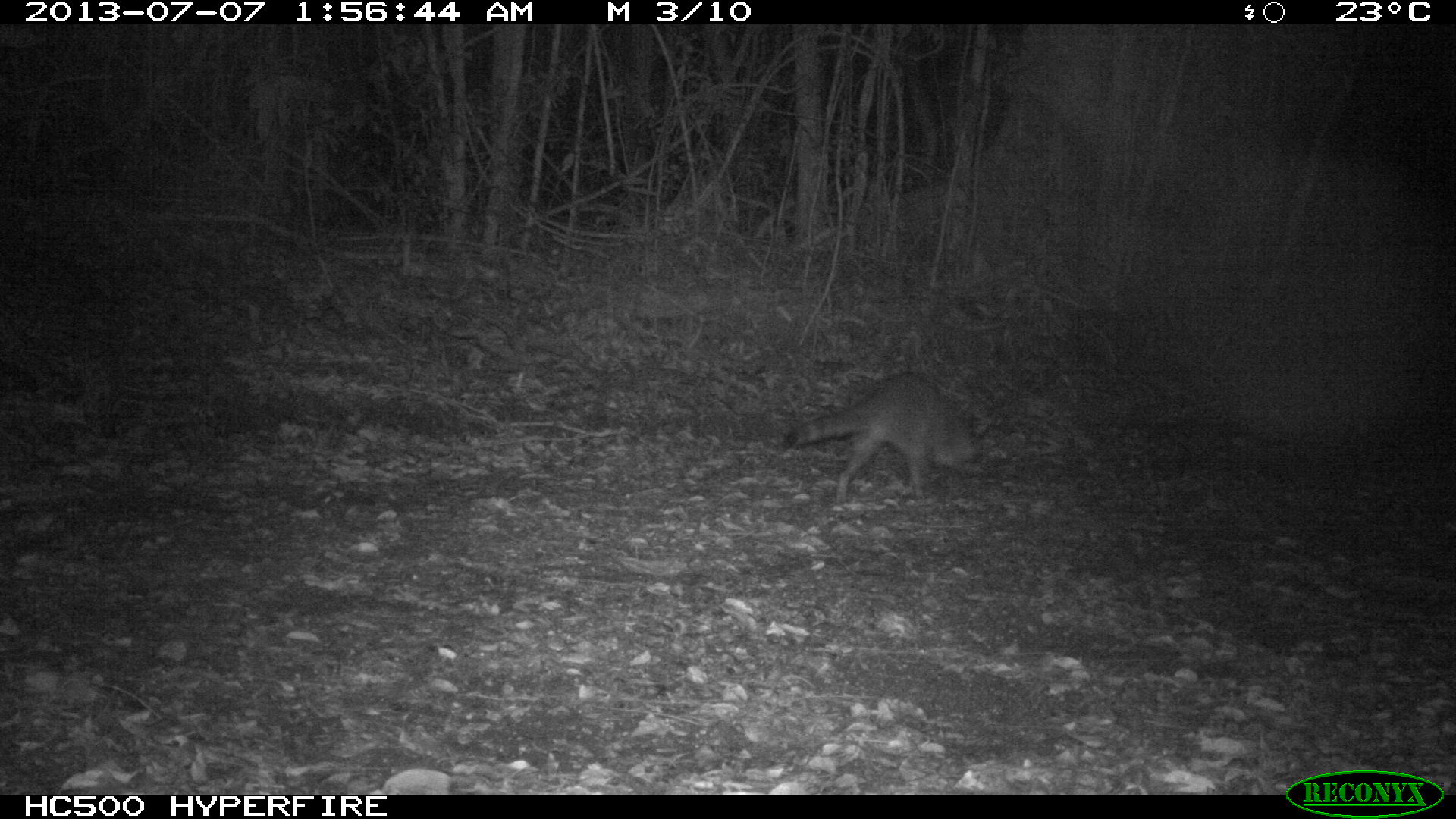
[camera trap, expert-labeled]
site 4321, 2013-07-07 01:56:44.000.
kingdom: Animalia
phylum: Chordata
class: Mammalia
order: Carnivora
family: Procyonidae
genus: Procyon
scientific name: Procyon lotor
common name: common raccoon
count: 1